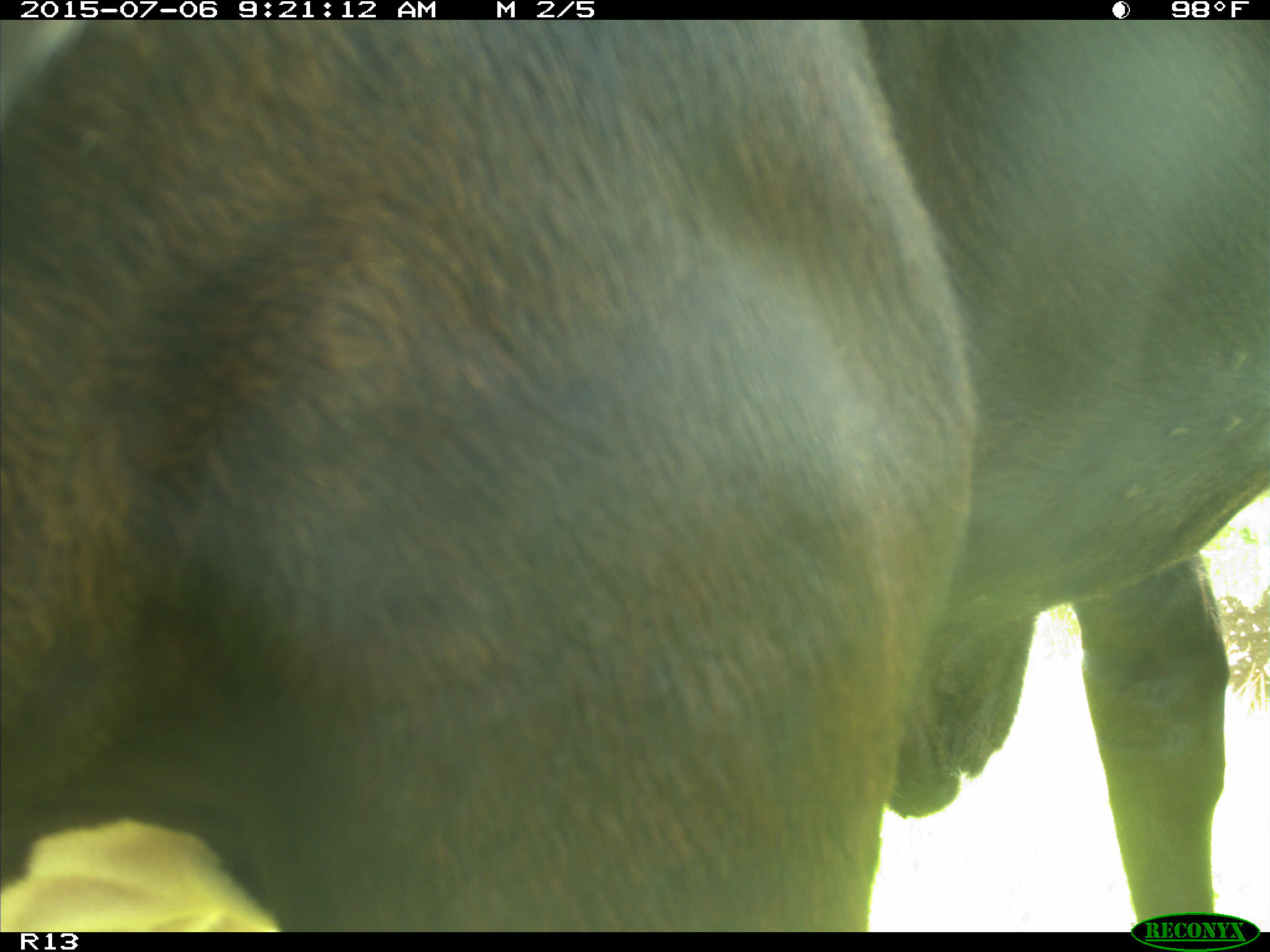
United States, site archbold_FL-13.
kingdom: Animalia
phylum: Chordata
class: Mammalia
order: Artiodactyla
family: Bovidae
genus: Bos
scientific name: Bos taurus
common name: domestic cow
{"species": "Bos taurus (domestic cow)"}